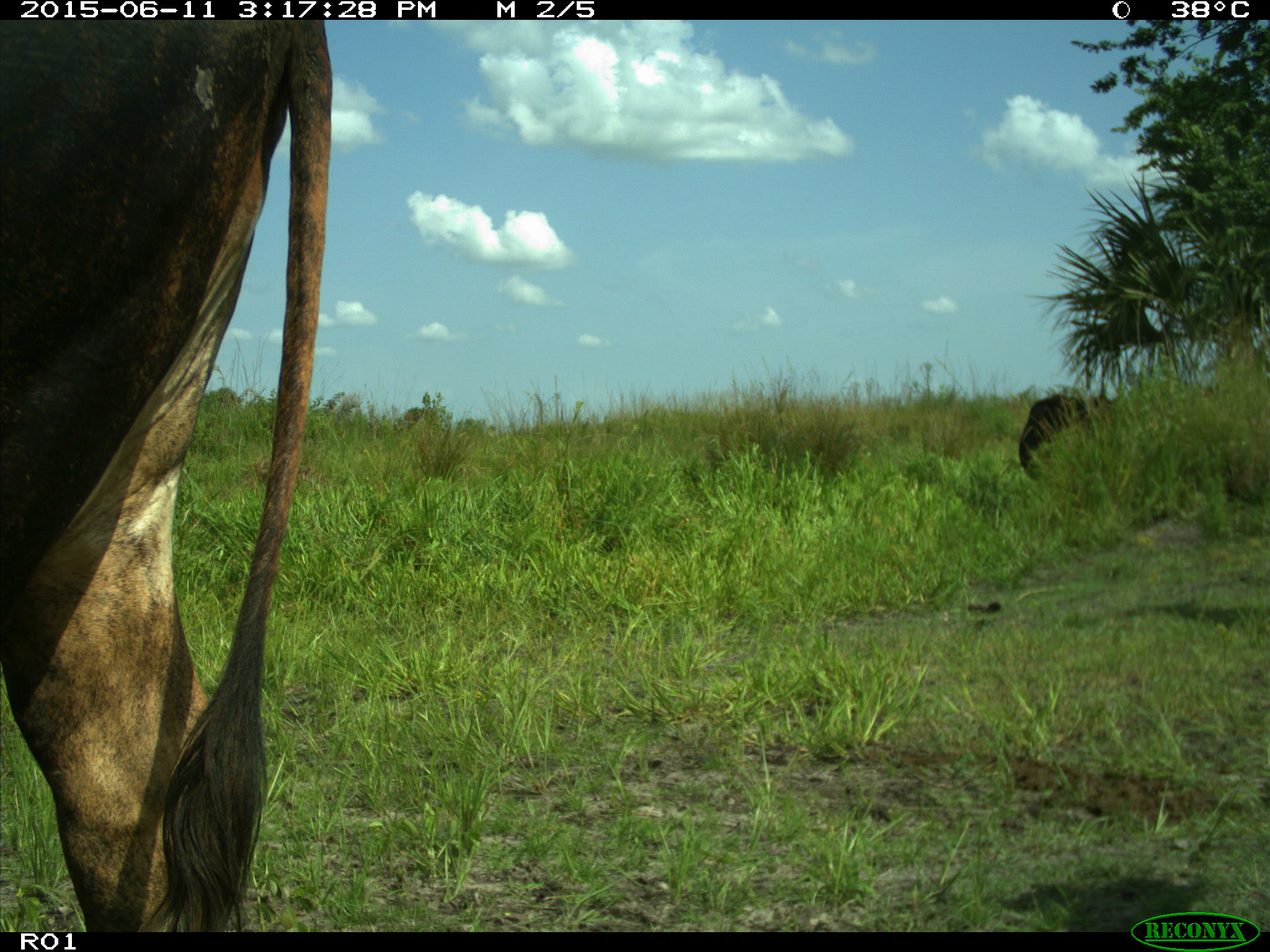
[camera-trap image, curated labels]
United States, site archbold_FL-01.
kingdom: Animalia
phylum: Chordata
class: Mammalia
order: Artiodactyla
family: Bovidae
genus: Bos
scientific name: Bos taurus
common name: domestic cow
Bos taurus (domestic cow).